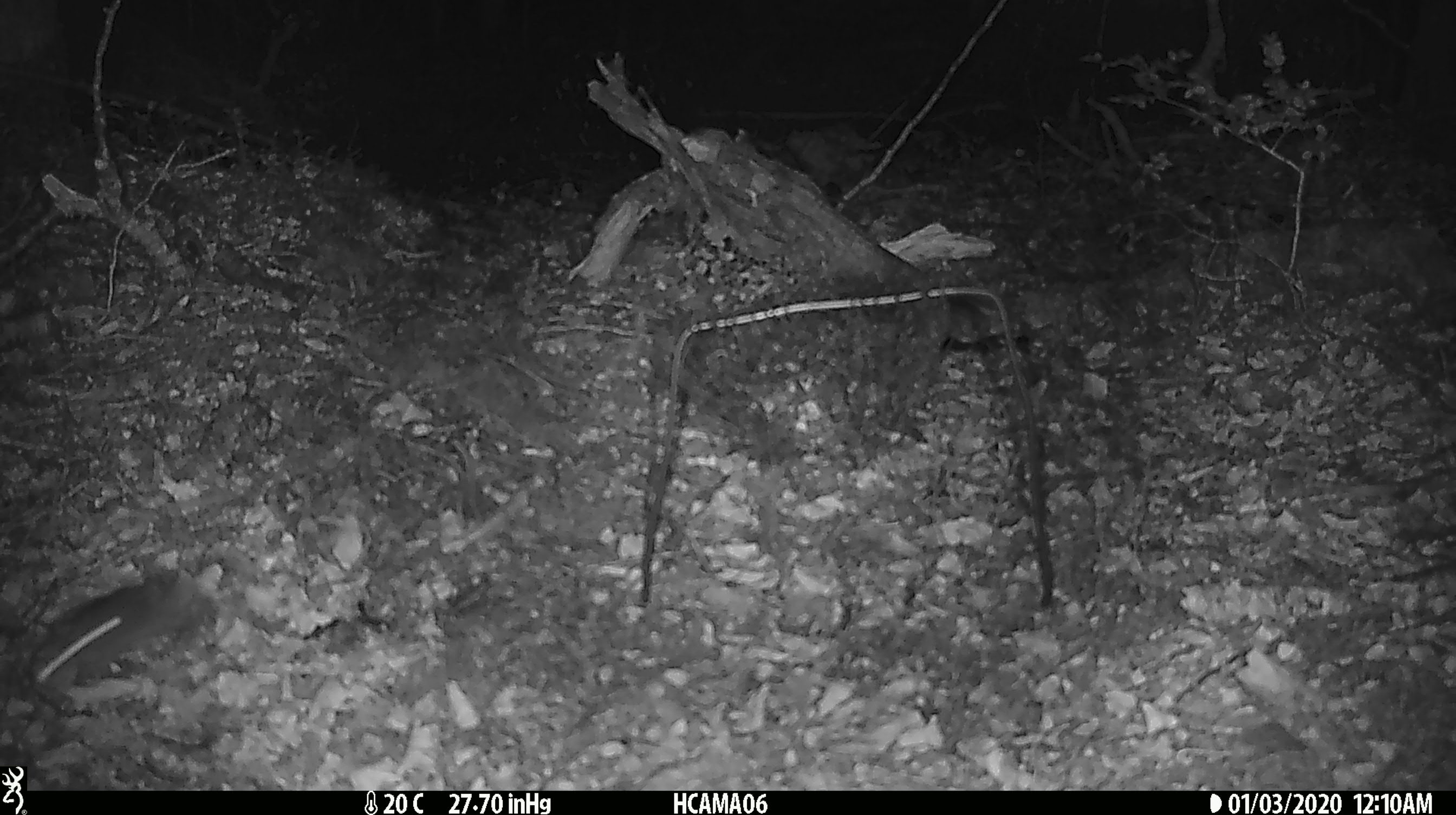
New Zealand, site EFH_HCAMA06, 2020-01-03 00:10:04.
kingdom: Animalia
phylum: Chordata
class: Mammalia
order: Rodentia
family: Muridae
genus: Mus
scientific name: Mus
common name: mouse